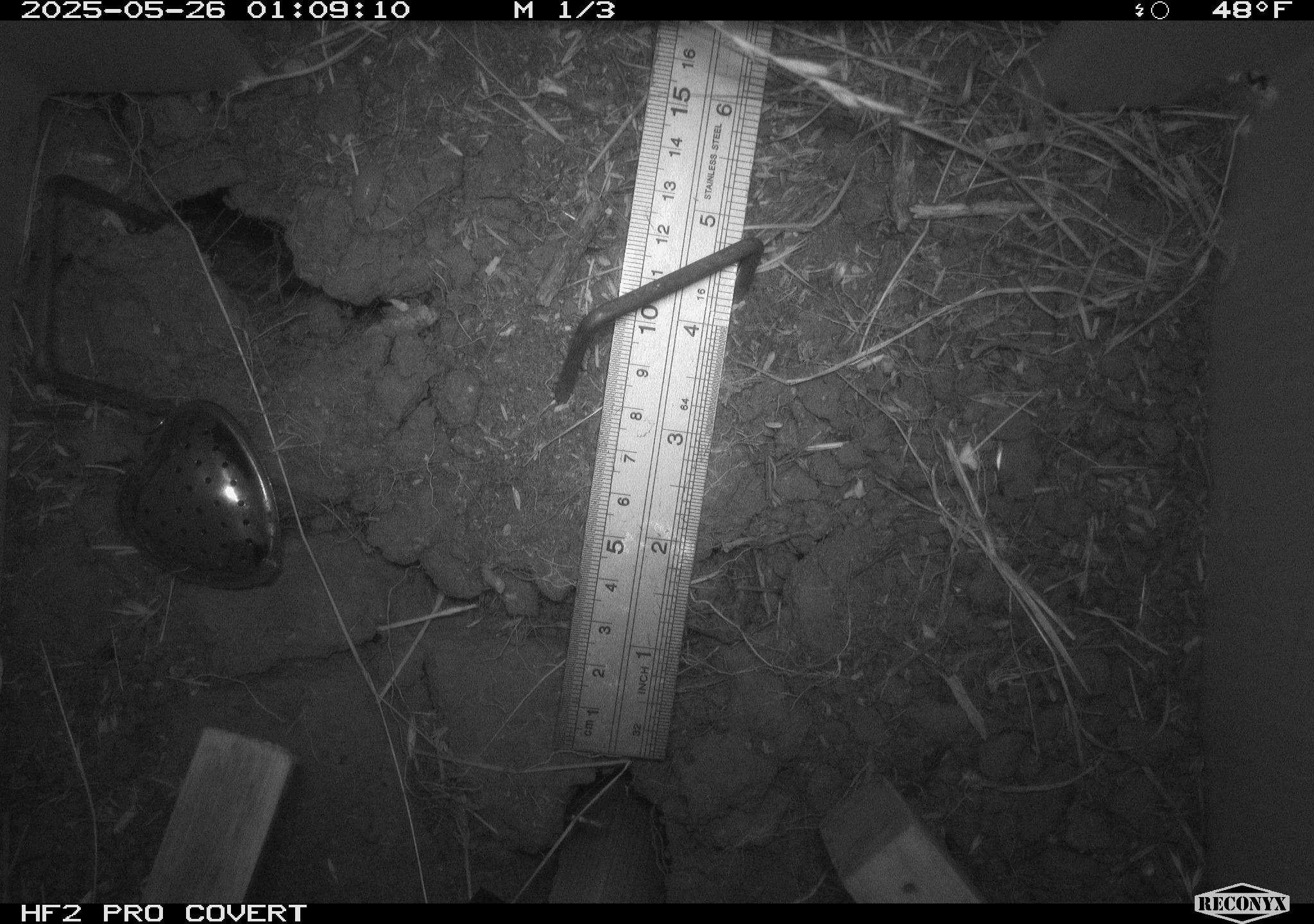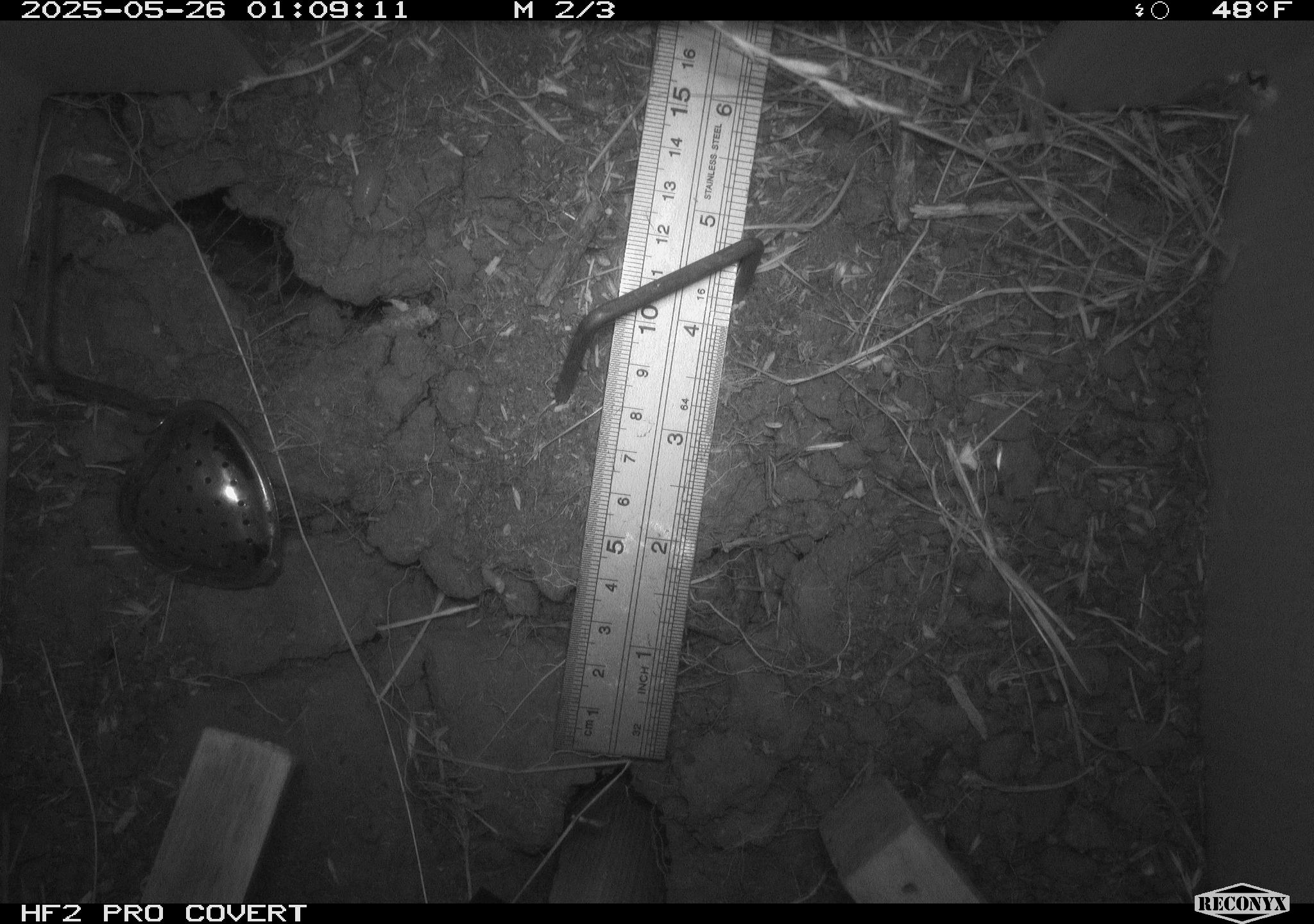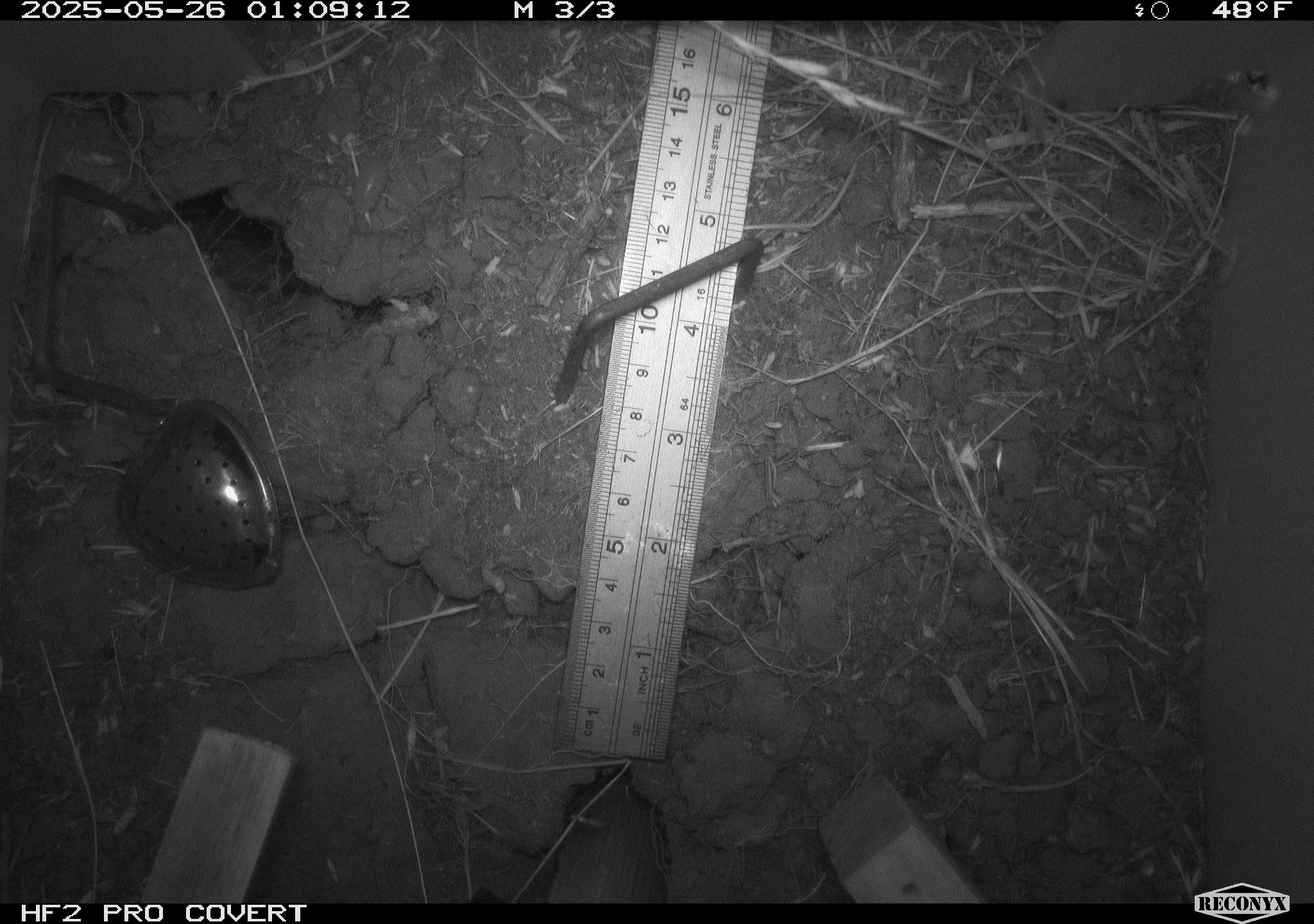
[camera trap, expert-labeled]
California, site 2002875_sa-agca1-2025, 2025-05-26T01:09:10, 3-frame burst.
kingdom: Animalia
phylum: Arthropoda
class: Insecta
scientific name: Insecta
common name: insect